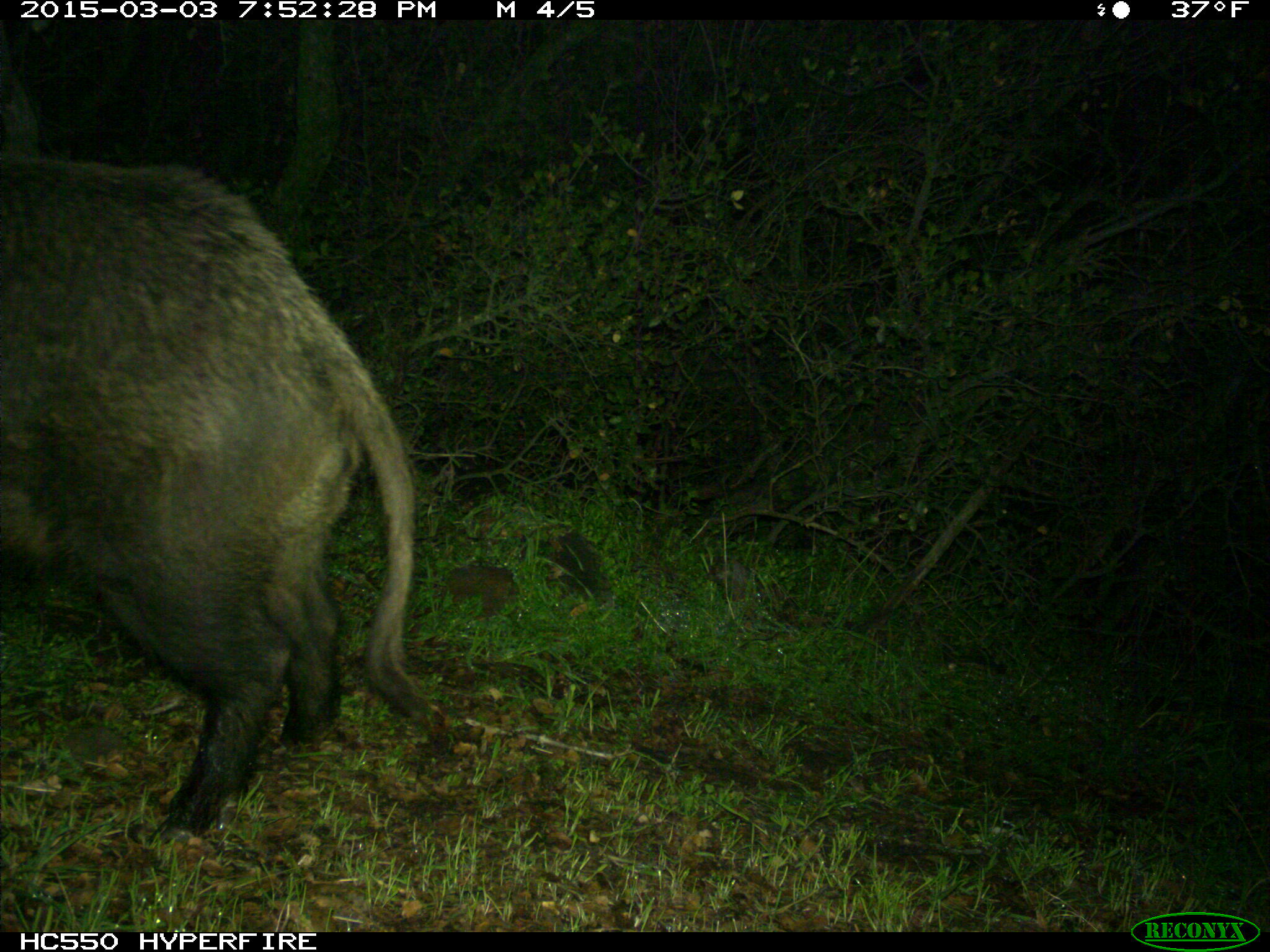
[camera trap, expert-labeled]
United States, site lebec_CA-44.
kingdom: Animalia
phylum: Chordata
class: Mammalia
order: Artiodactyla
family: Suidae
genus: Sus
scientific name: Sus scrofa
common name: wild boar